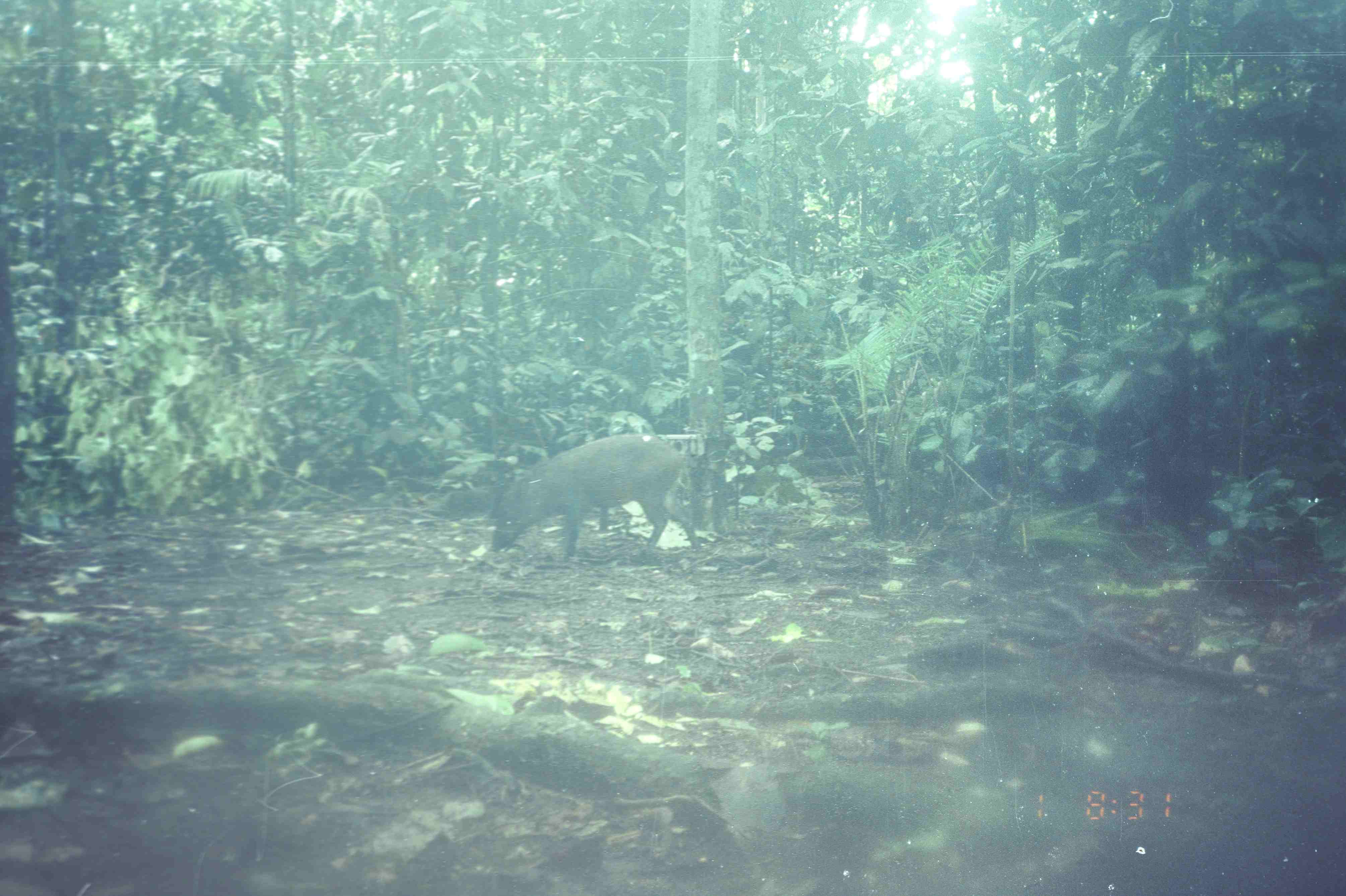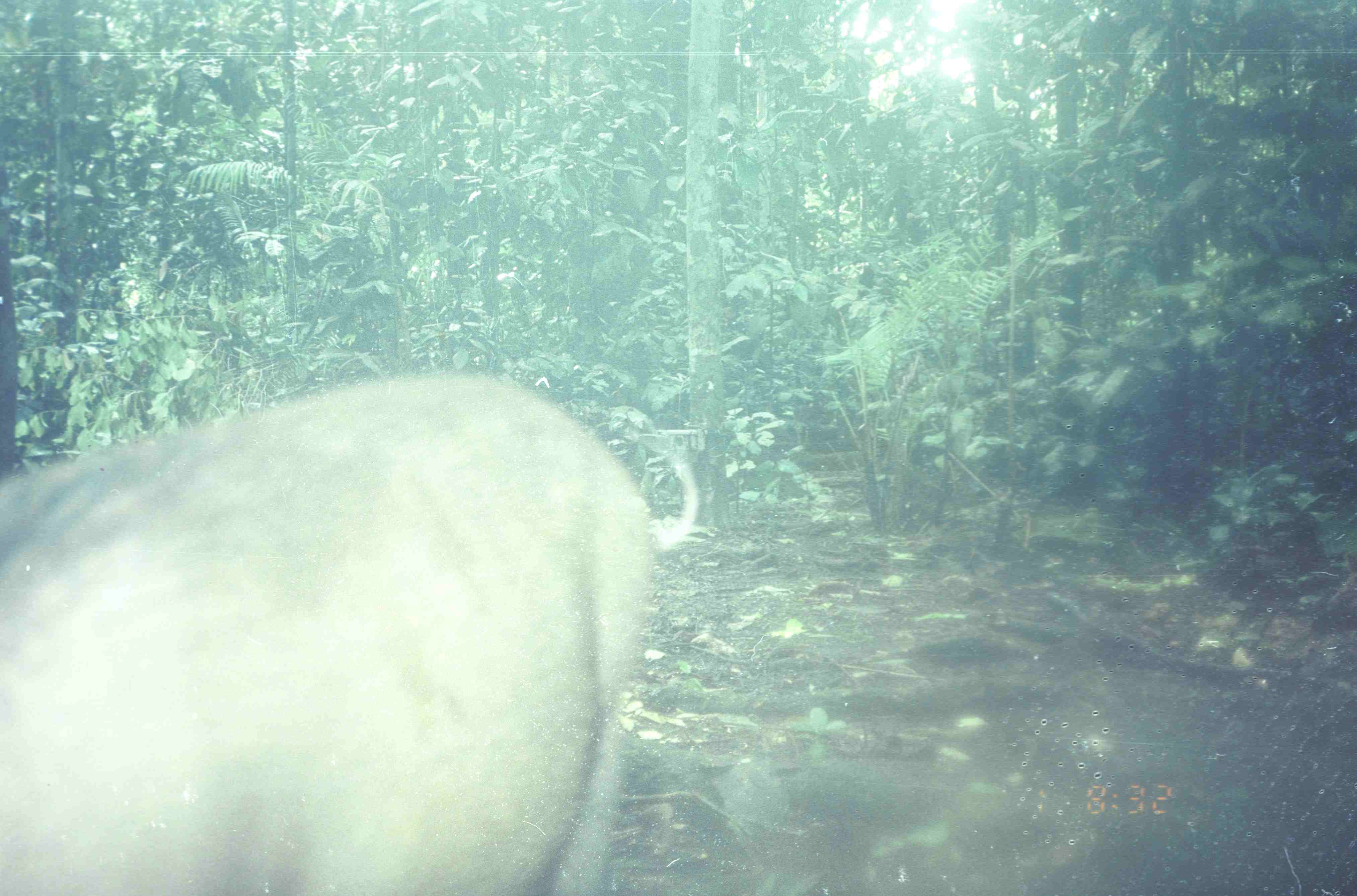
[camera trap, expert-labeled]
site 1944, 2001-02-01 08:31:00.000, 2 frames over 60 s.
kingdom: Animalia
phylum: Chordata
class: Mammalia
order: Artiodactyla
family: Suidae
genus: Sus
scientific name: Sus scrofa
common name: wild boar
Sus scrofa (wild boar), count 1.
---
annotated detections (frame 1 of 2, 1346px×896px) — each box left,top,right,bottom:
sus scrofa: 488,434,698,554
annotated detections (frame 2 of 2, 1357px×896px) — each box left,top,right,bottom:
sus scrofa: 0,371,703,896